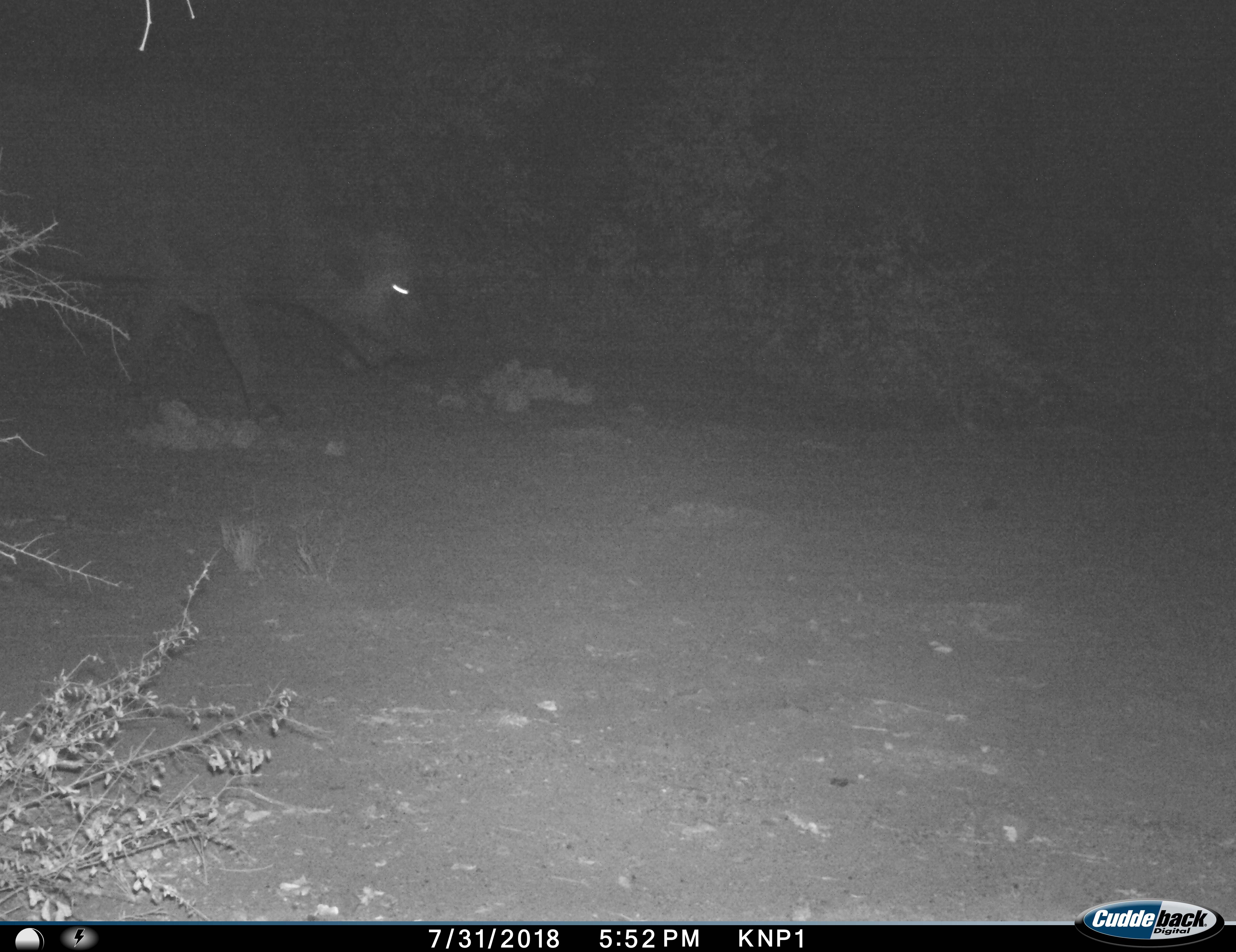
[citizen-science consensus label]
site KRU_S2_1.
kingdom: Animalia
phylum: Chordata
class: Mammalia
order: Artiodactyla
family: Bovidae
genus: Syncerus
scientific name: Syncerus caffer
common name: african buffalo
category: buffalo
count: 1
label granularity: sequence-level